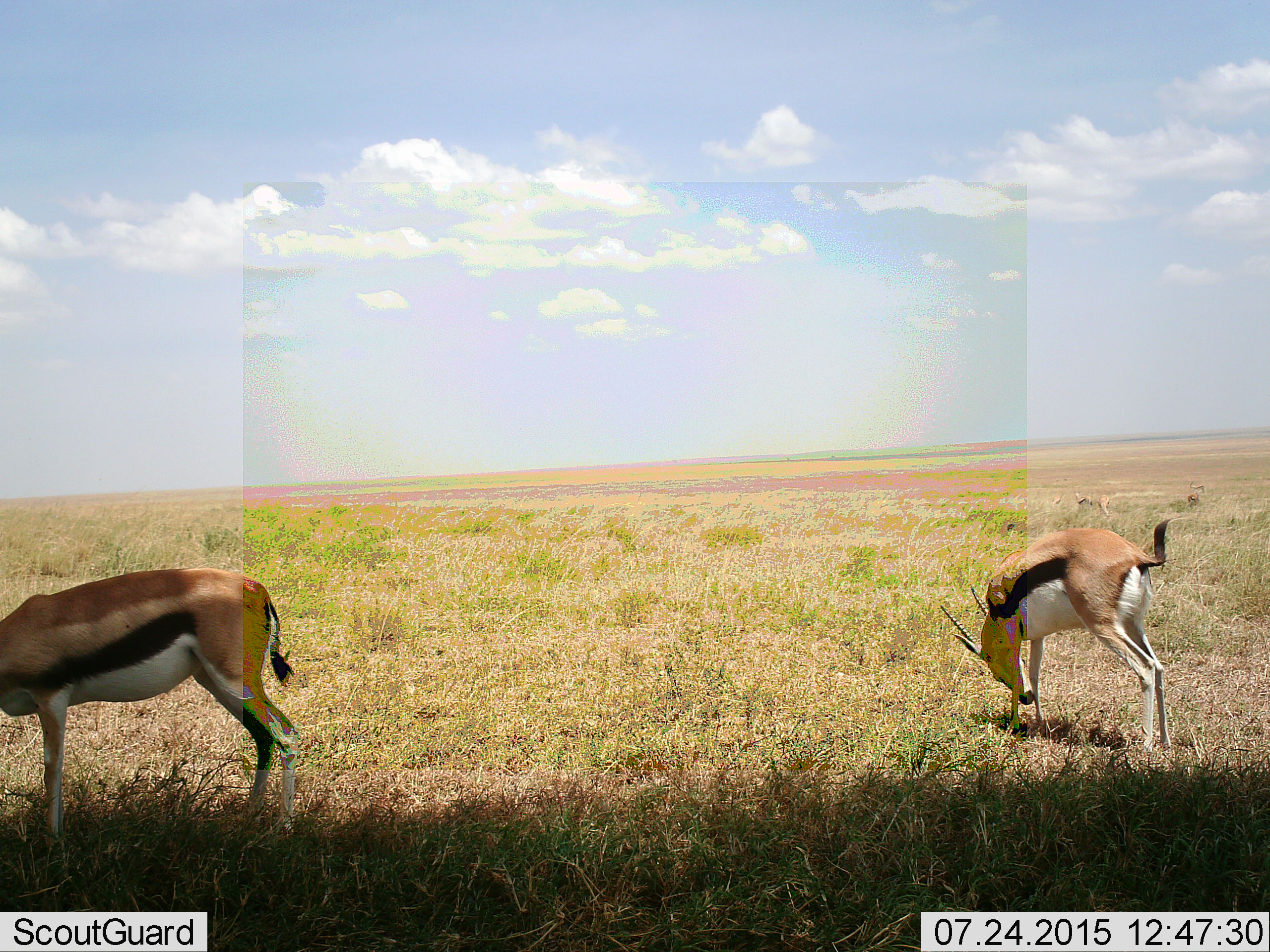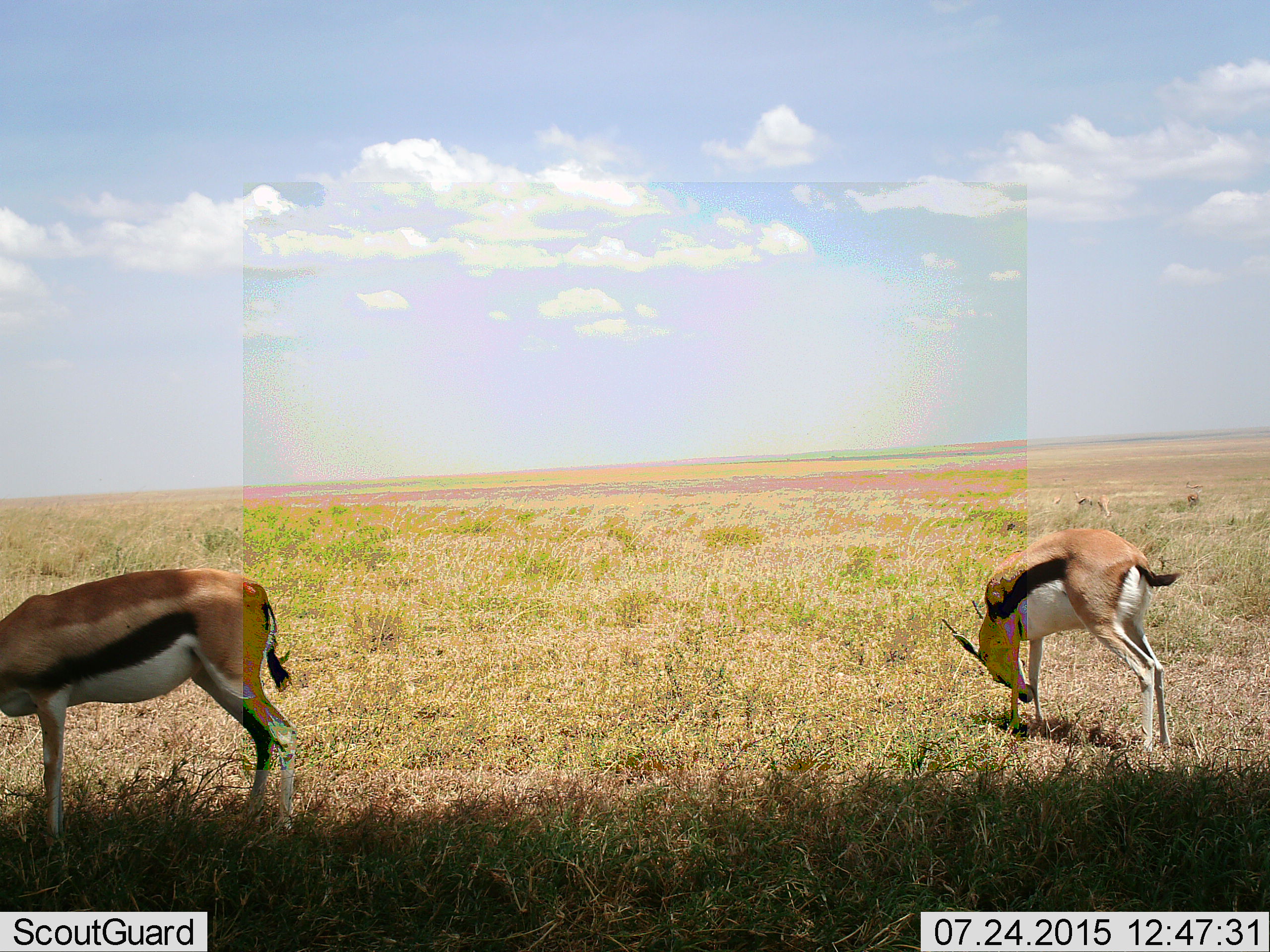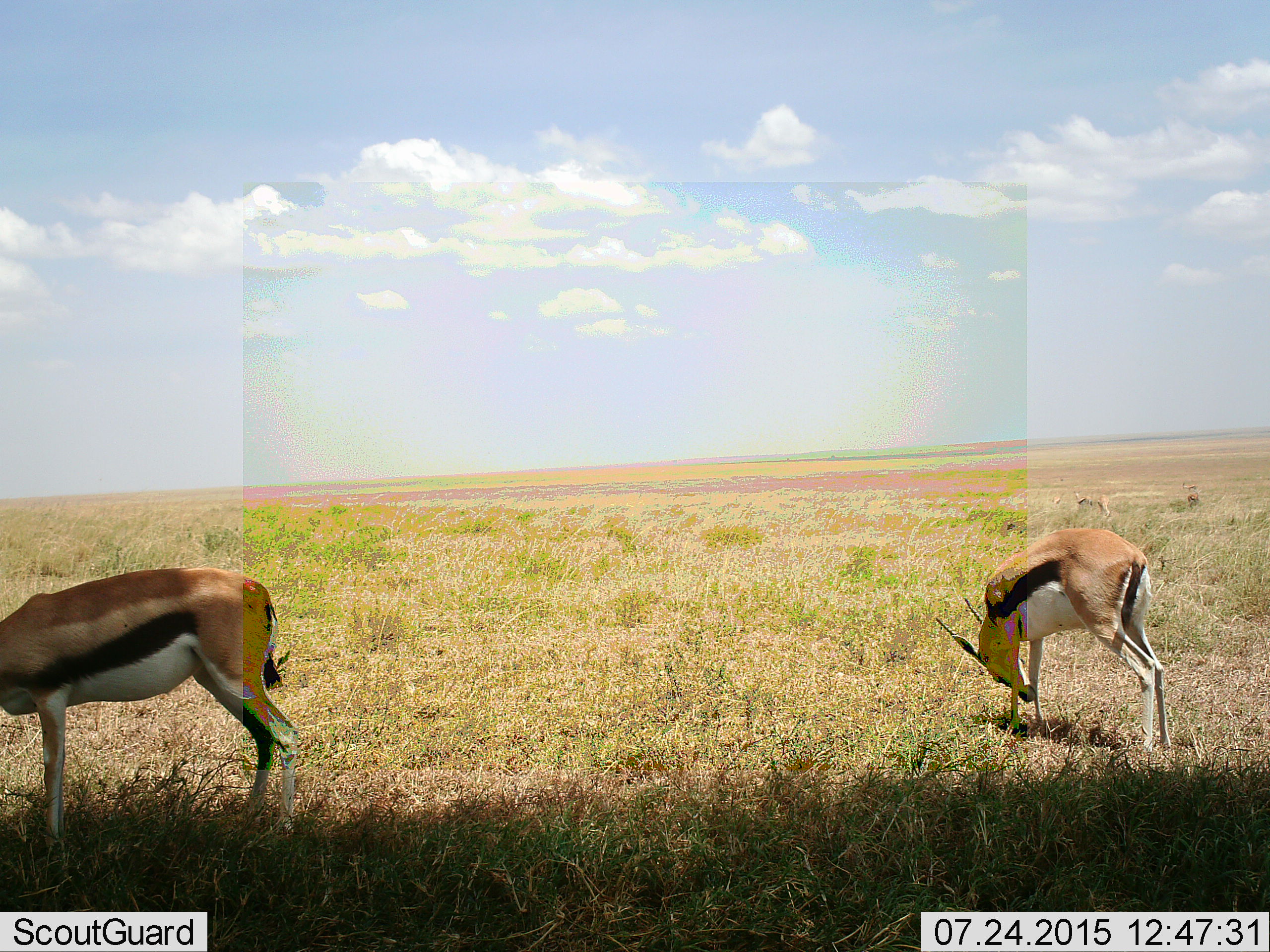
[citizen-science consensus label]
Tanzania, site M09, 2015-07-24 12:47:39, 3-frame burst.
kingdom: Animalia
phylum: Chordata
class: Mammalia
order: Artiodactyla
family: Bovidae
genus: Eudorcas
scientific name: Eudorcas thomsonii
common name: thomson's gazelle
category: gazellethomsons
Gazellethomsons (thomson's gazelle) (Eudorcas thomsonii), count 4. Behavior (volunteer vote fractions): standing 89%, resting 11%, moving 33%, interacting 0%. Young present (vote fraction): 0%. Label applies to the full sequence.